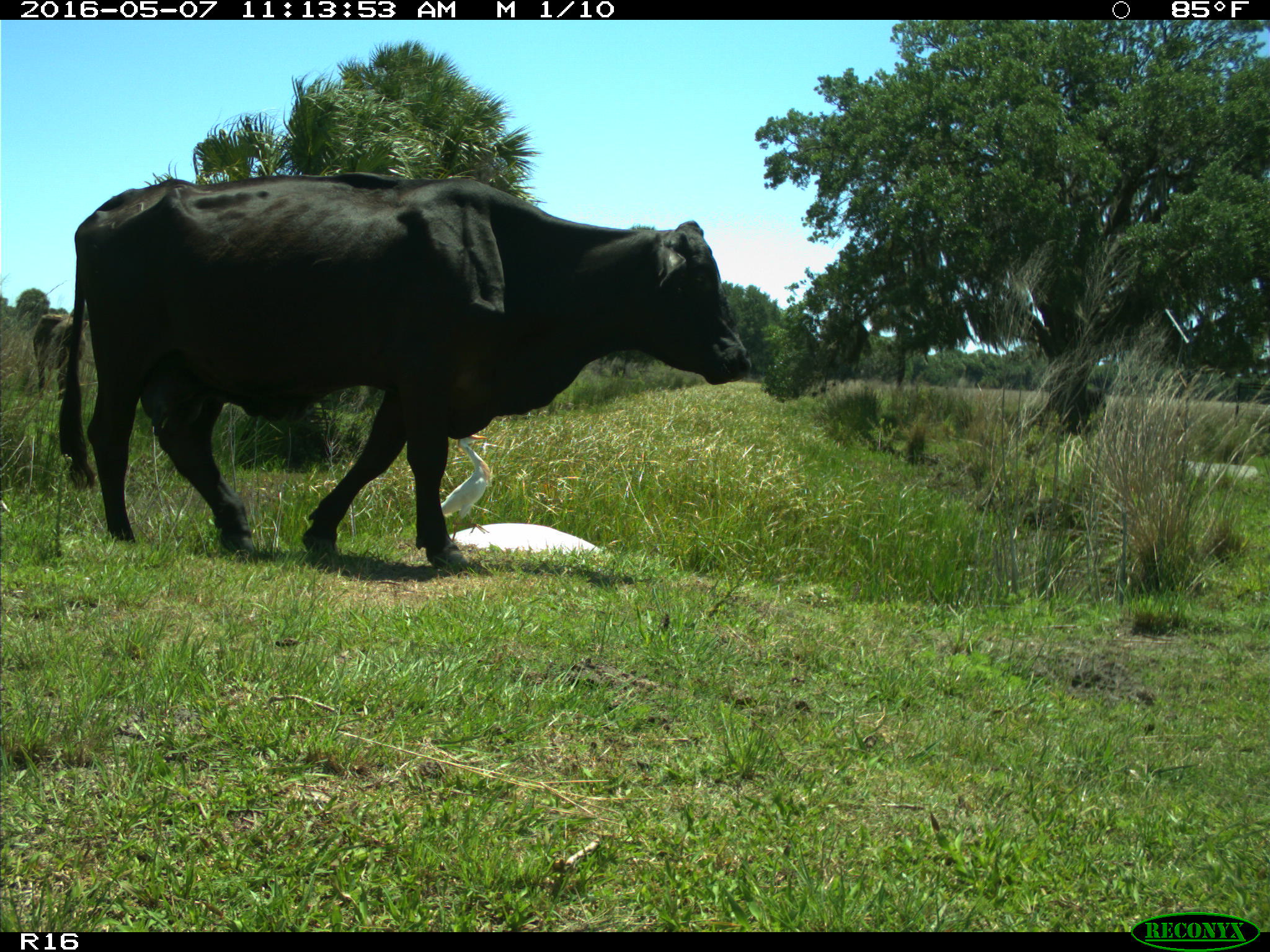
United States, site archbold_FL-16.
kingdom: Animalia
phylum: Chordata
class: Mammalia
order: Artiodactyla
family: Bovidae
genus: Bos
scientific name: Bos taurus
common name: domestic cow